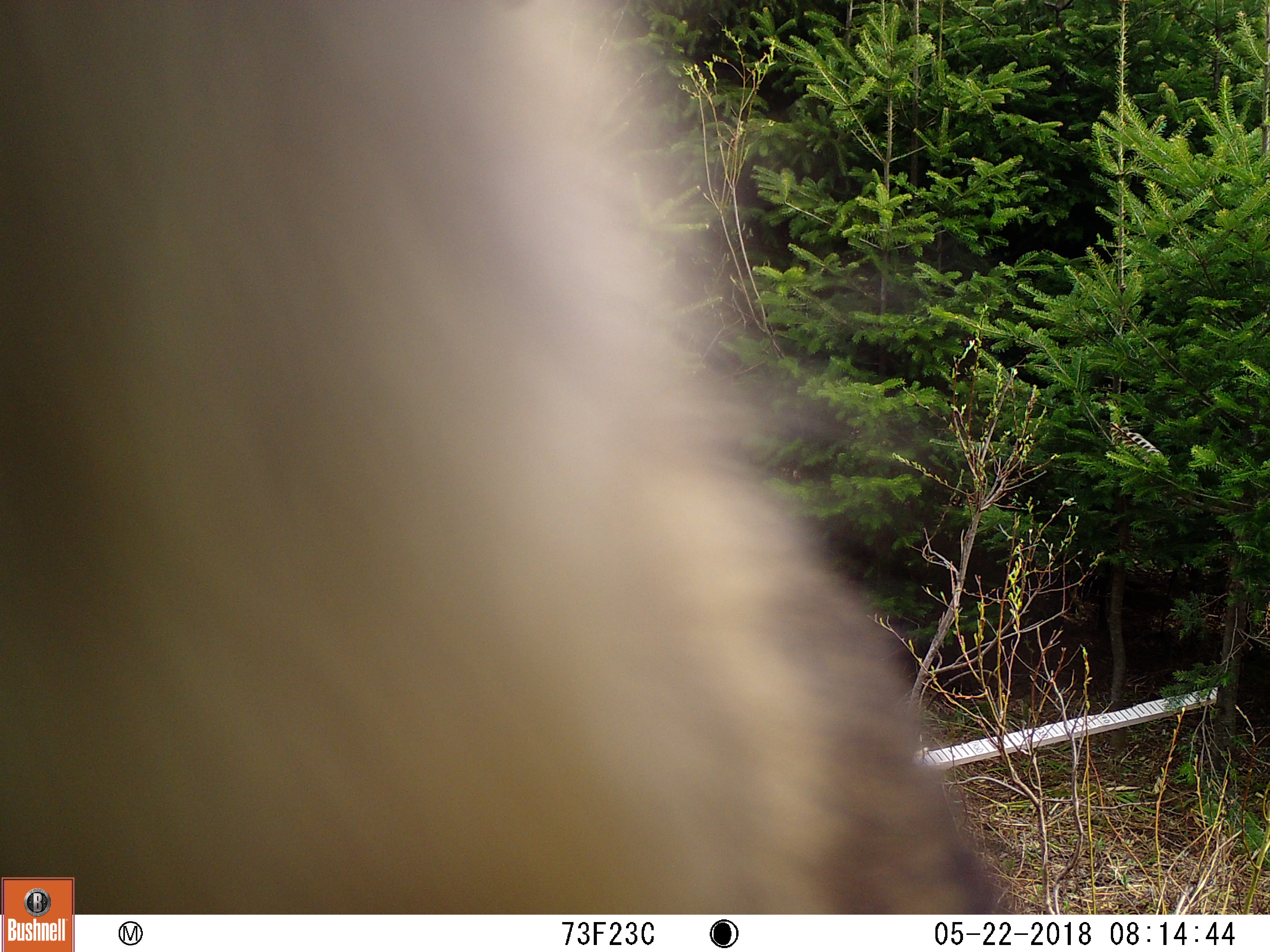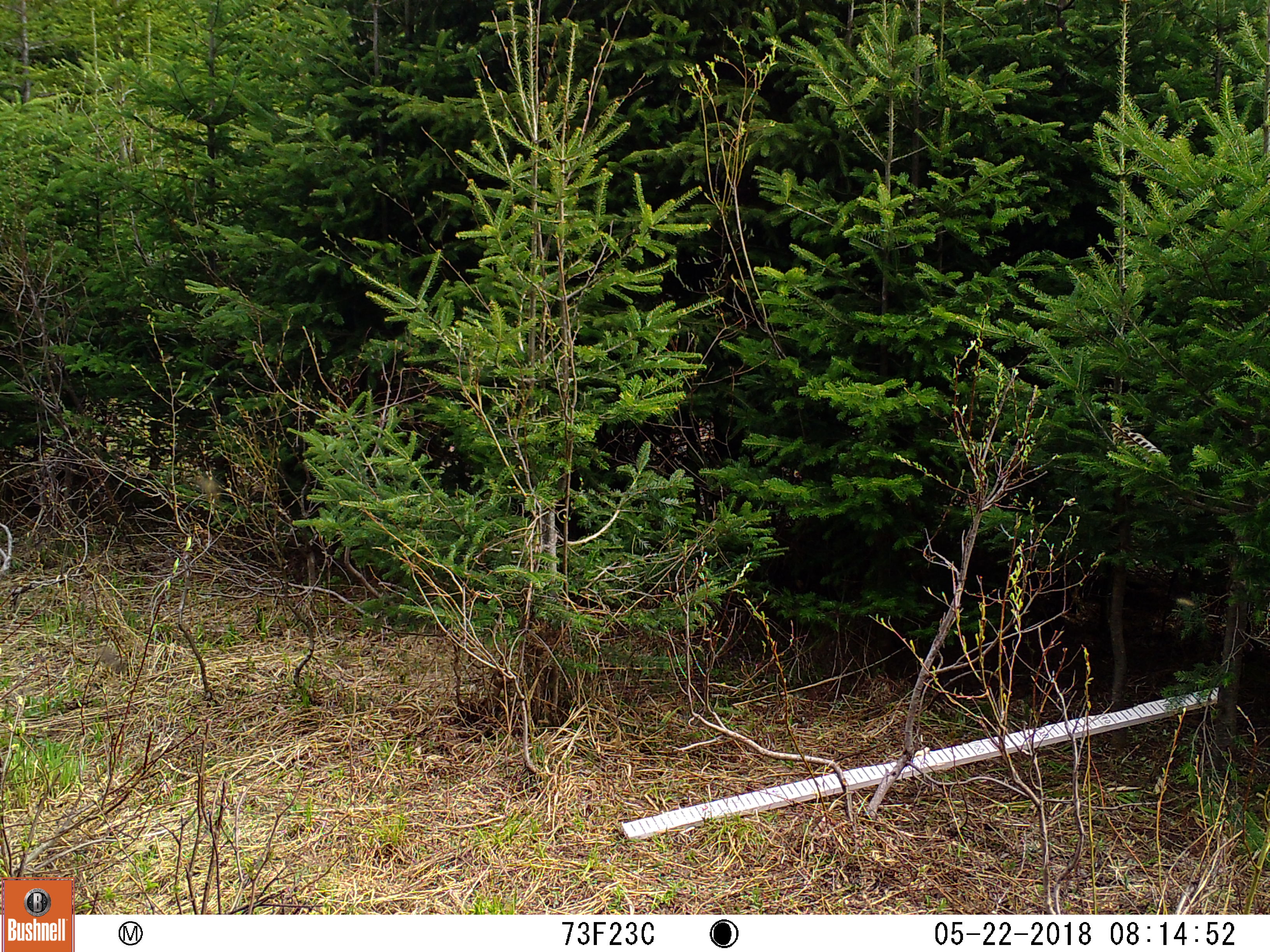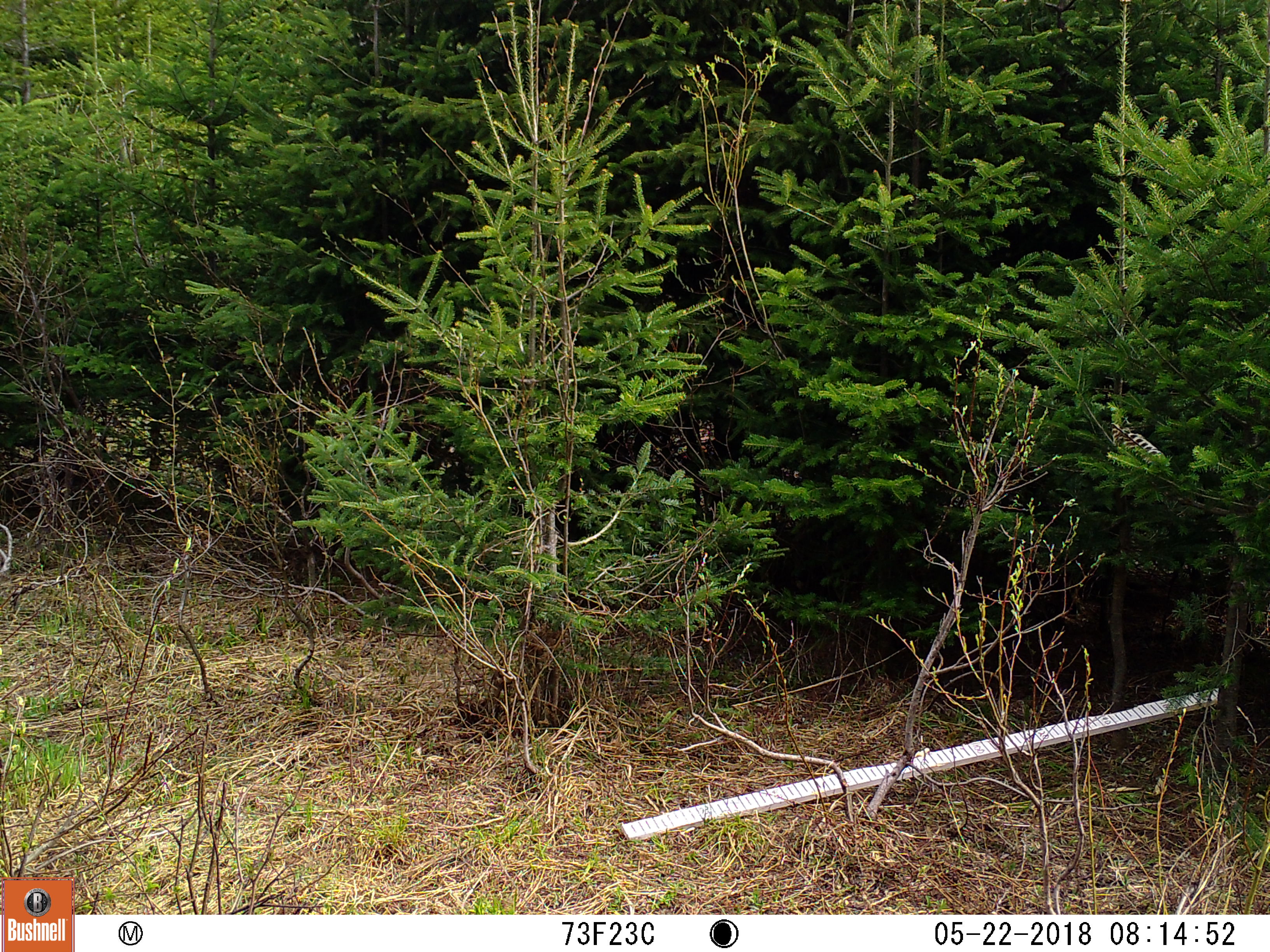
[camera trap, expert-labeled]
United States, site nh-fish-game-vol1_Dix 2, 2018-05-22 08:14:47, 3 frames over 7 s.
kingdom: Animalia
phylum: Chordata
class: Mammalia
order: Carnivora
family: Ursidae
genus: Ursus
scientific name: Ursus americanus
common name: black bear